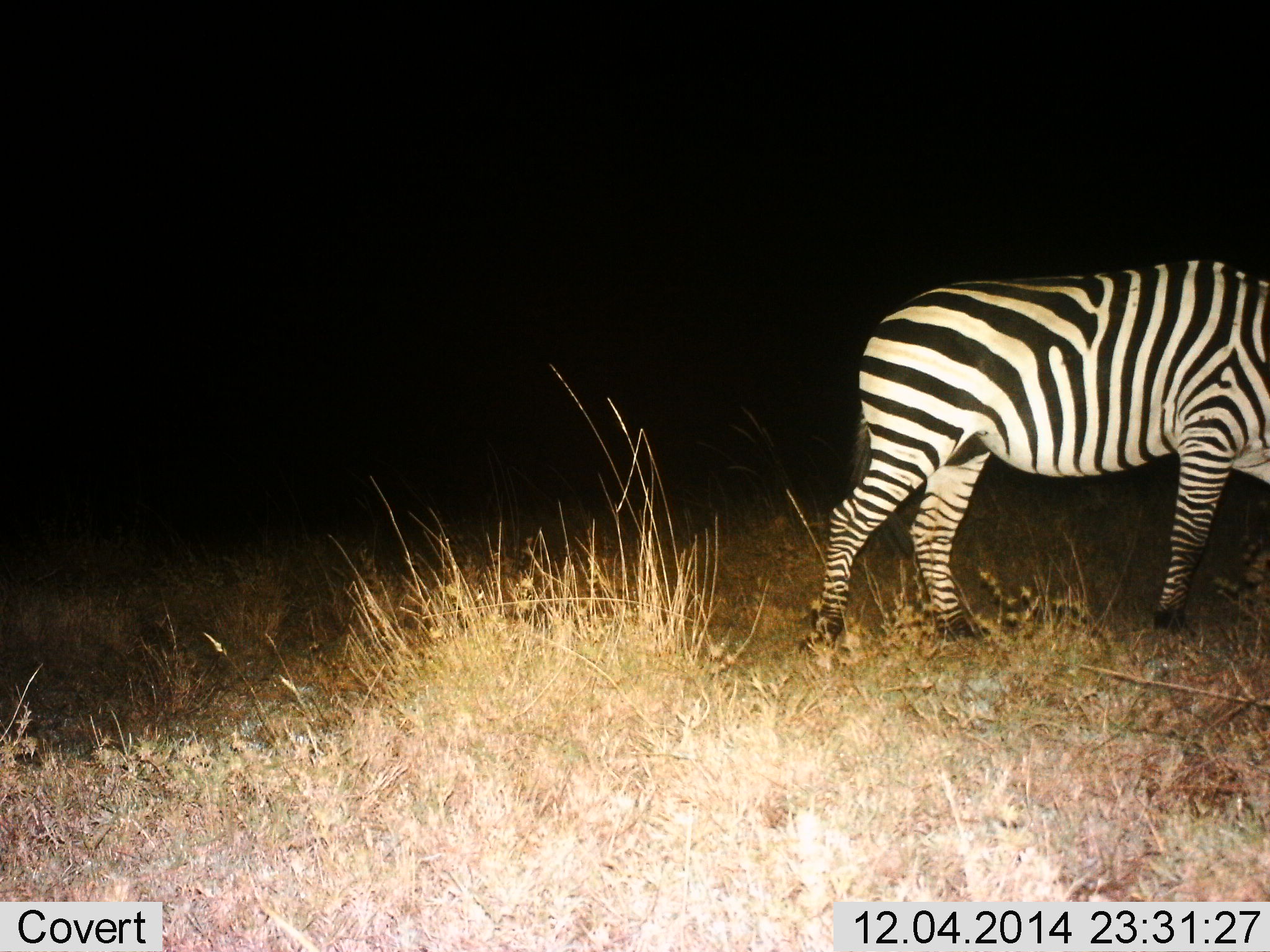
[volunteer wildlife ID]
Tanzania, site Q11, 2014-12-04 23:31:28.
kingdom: Animalia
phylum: Chordata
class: Mammalia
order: Perissodactyla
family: Equidae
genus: Equus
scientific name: Equus quagga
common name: plains zebra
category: zebra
Zebra (plains zebra) (Equus quagga), count 1. Behavior (volunteer vote fractions): standing 10%, resting 0%, moving 90%, interacting 0%. Young present (vote fraction): 0%. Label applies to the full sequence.